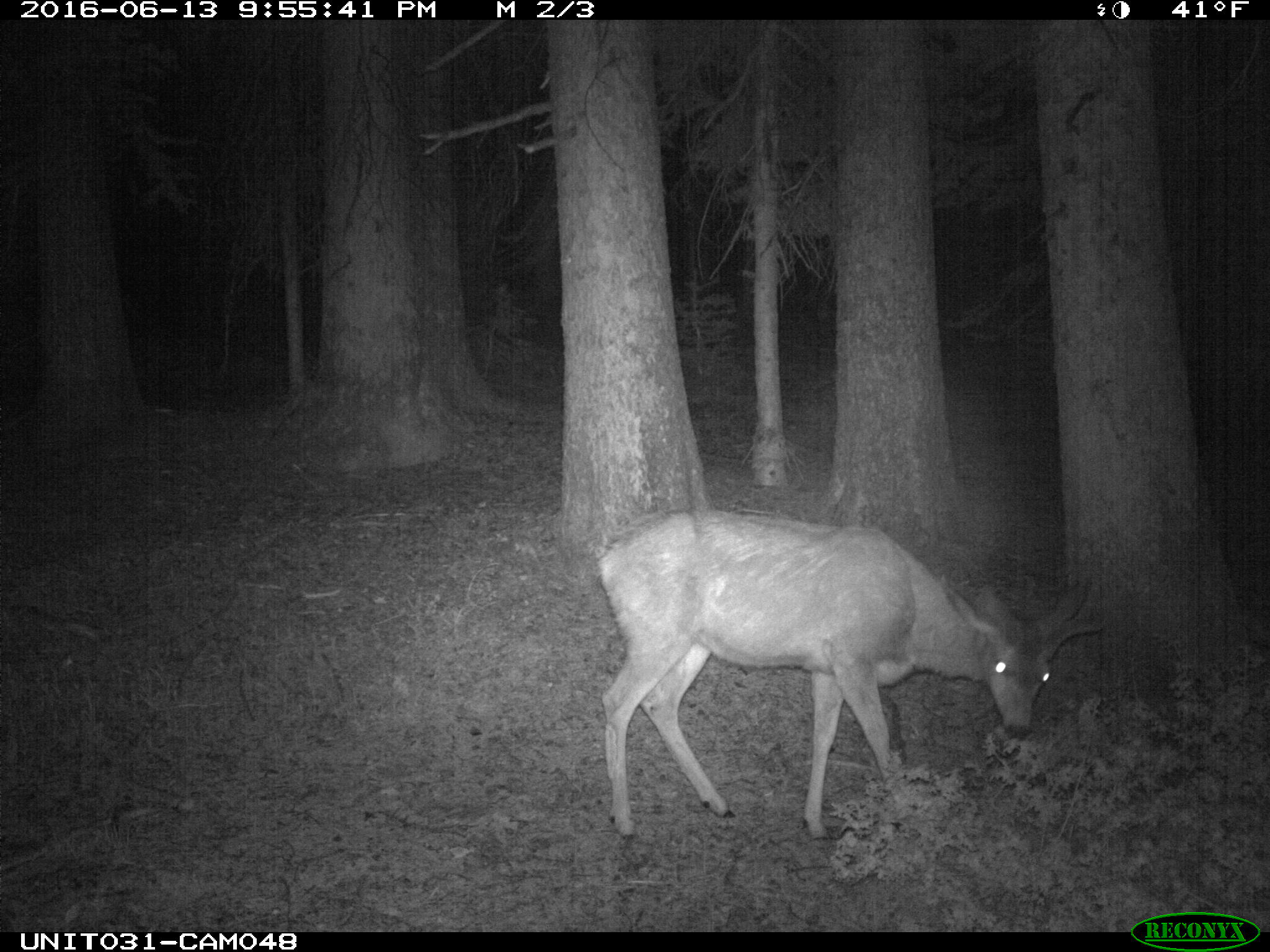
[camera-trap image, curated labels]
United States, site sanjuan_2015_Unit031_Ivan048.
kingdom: Animalia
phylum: Chordata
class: Mammalia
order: Artiodactyla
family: Cervidae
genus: Odocoileus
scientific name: Odocoileus hemionus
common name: mule deer